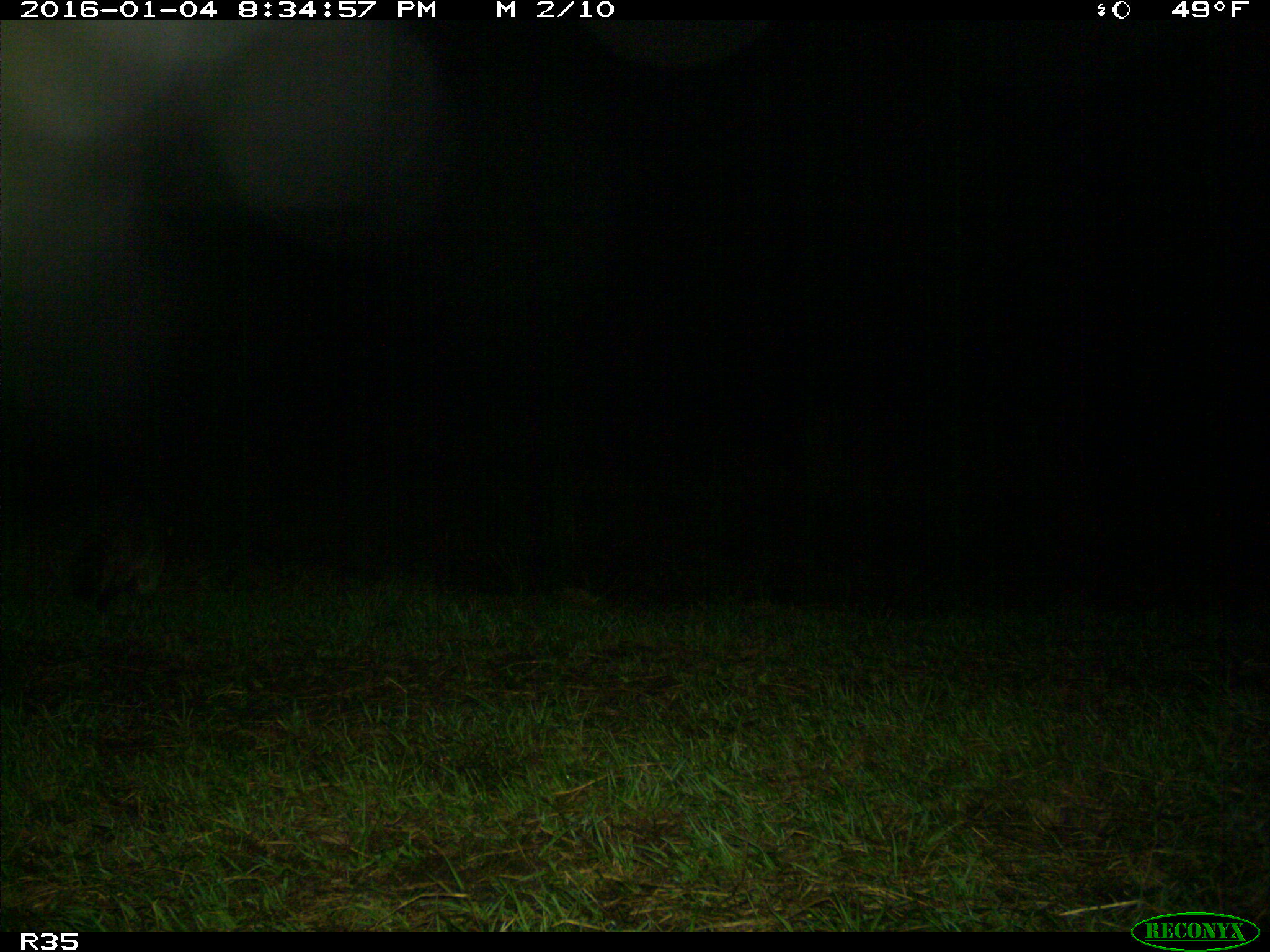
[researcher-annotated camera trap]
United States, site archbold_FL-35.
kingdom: Animalia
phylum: Chordata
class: Mammalia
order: Carnivora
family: Procyonidae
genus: Procyon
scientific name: Procyon lotor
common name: common raccoon